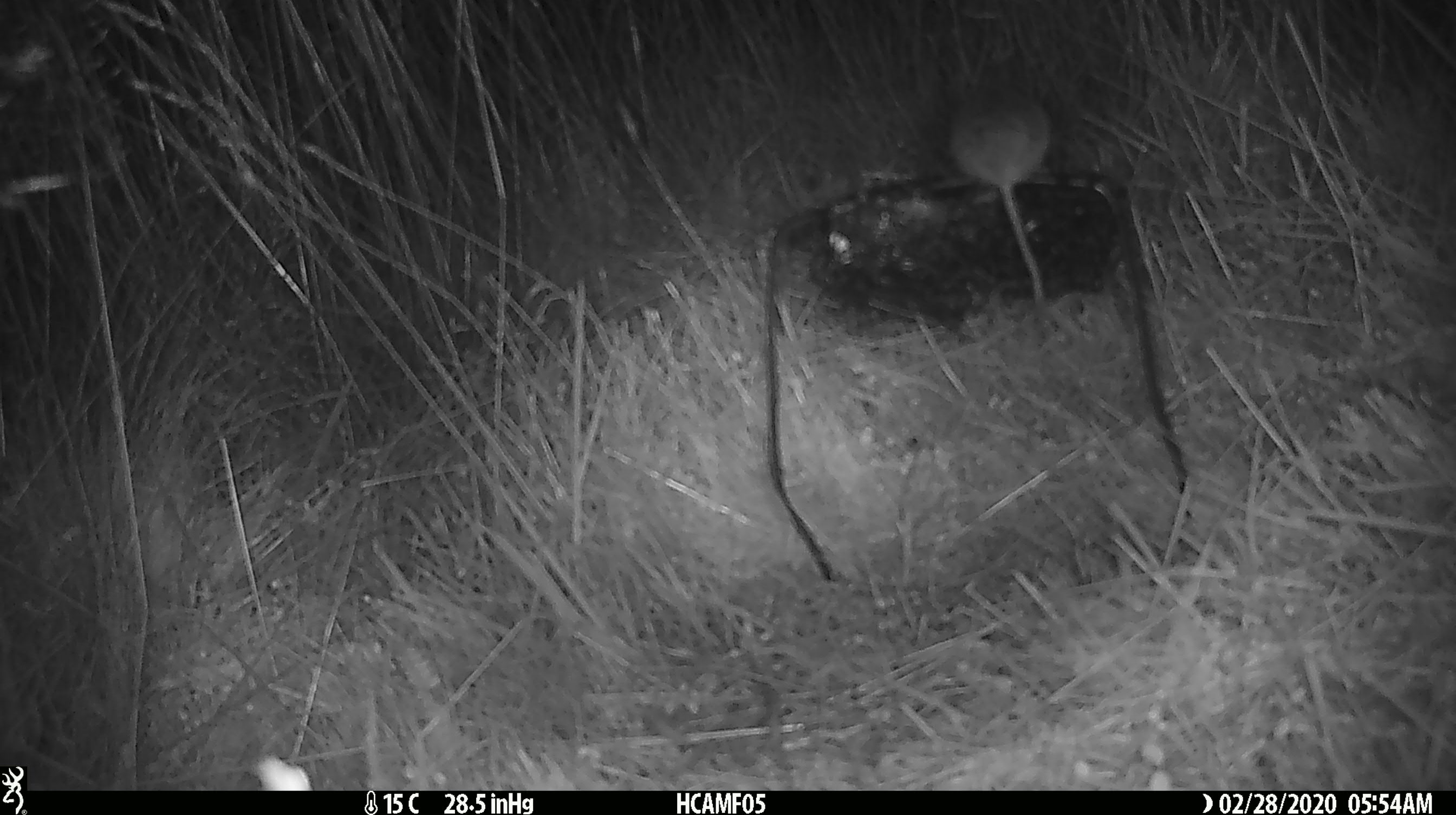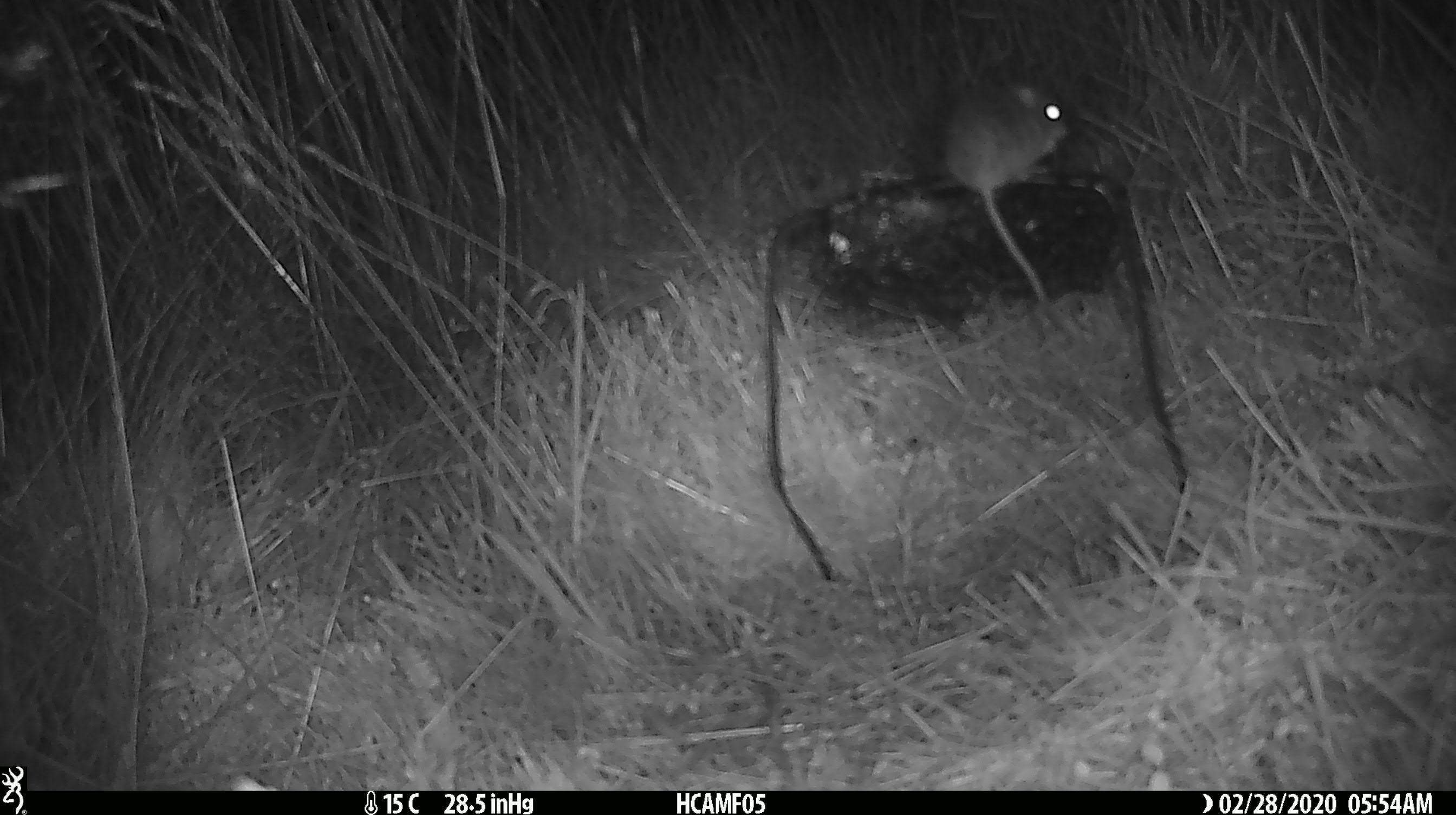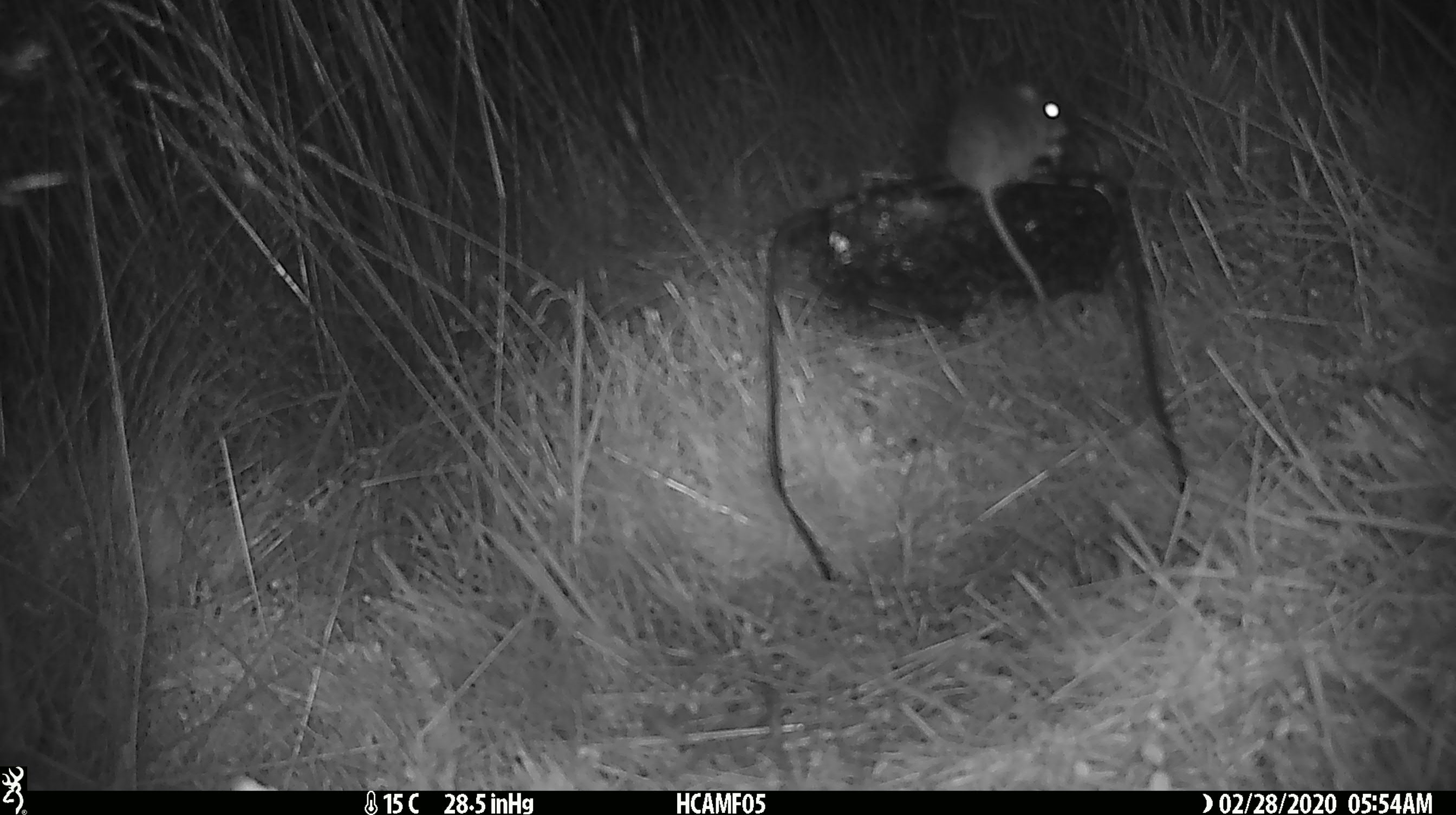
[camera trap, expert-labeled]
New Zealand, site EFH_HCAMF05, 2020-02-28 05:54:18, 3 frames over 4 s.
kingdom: Animalia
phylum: Chordata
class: Mammalia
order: Rodentia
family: Muridae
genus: Mus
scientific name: Mus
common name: mouse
Mouse (Mus).